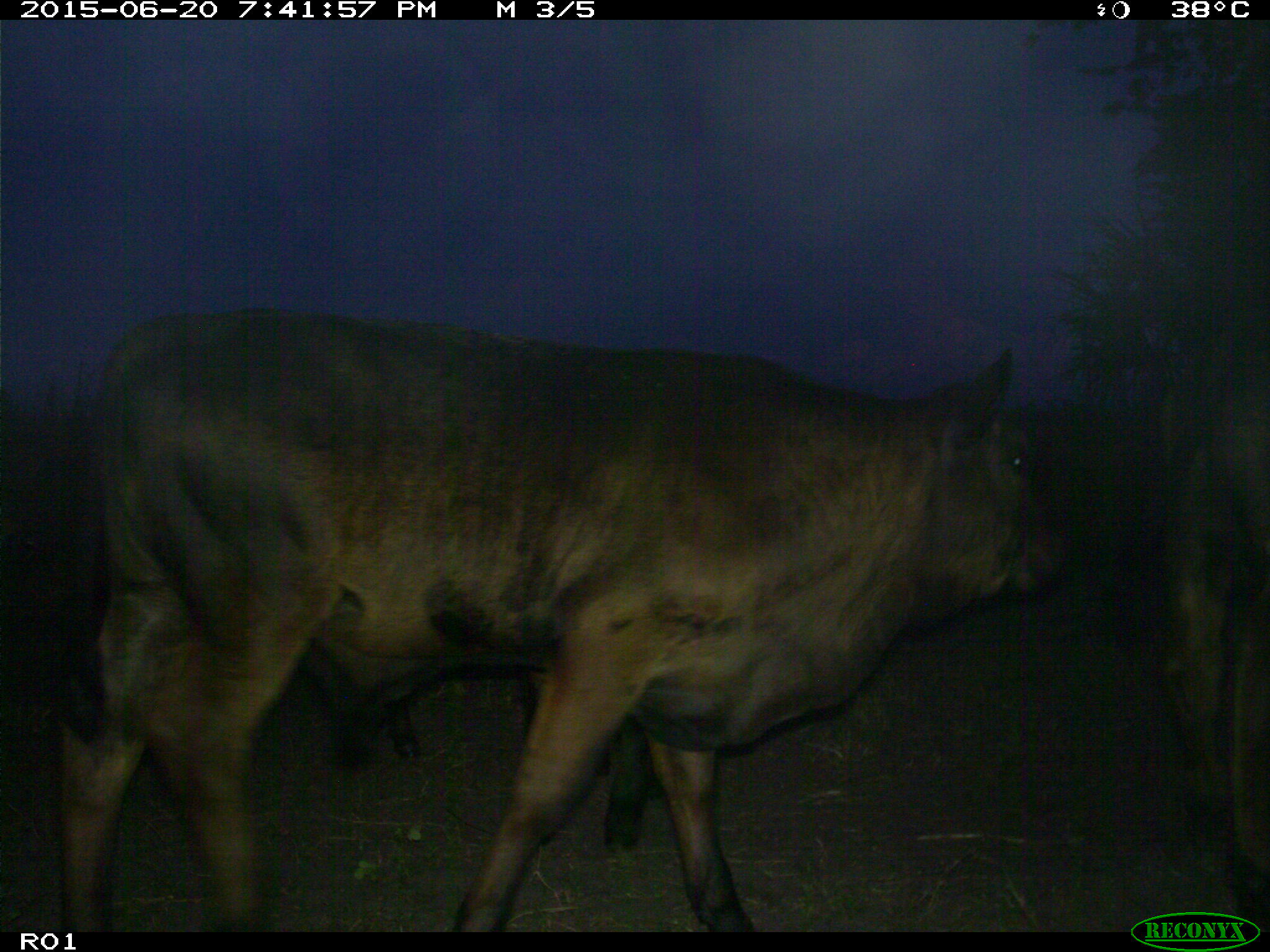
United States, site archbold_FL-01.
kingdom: Animalia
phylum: Chordata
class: Mammalia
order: Artiodactyla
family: Bovidae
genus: Bos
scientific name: Bos taurus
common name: domestic cow